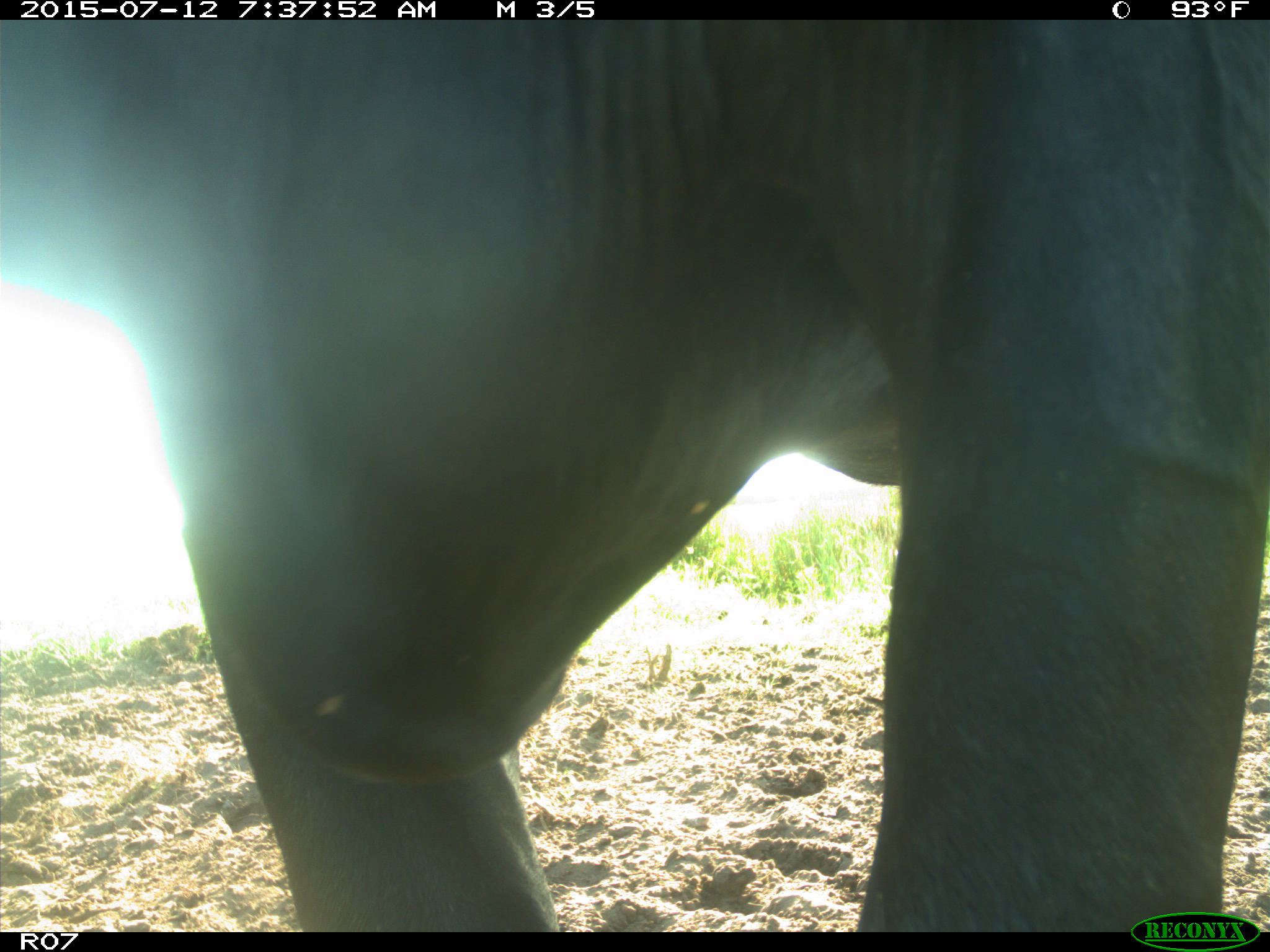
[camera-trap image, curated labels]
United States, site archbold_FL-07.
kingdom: Animalia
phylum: Chordata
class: Mammalia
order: Artiodactyla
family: Bovidae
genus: Bos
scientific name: Bos taurus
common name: domestic cow